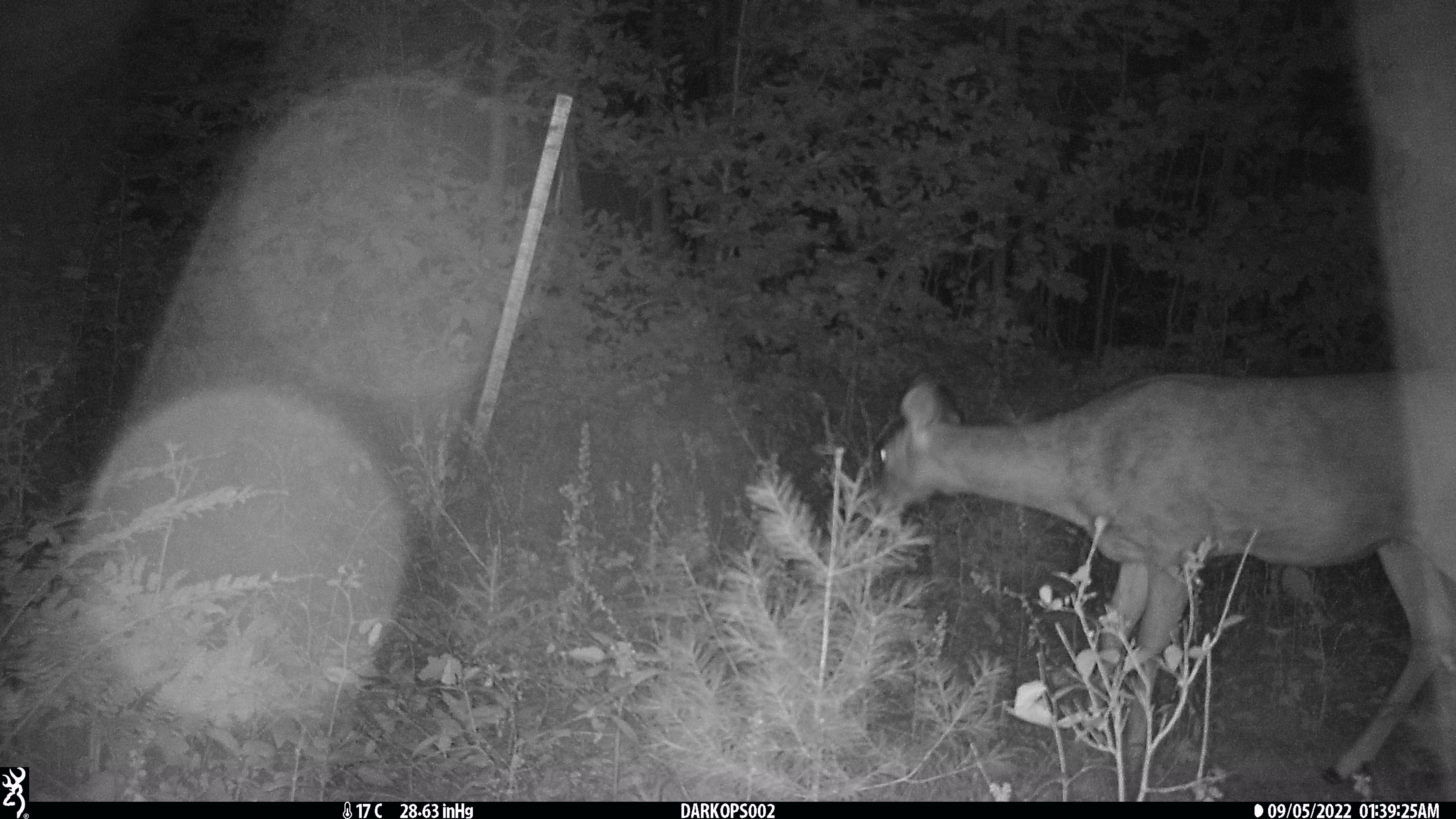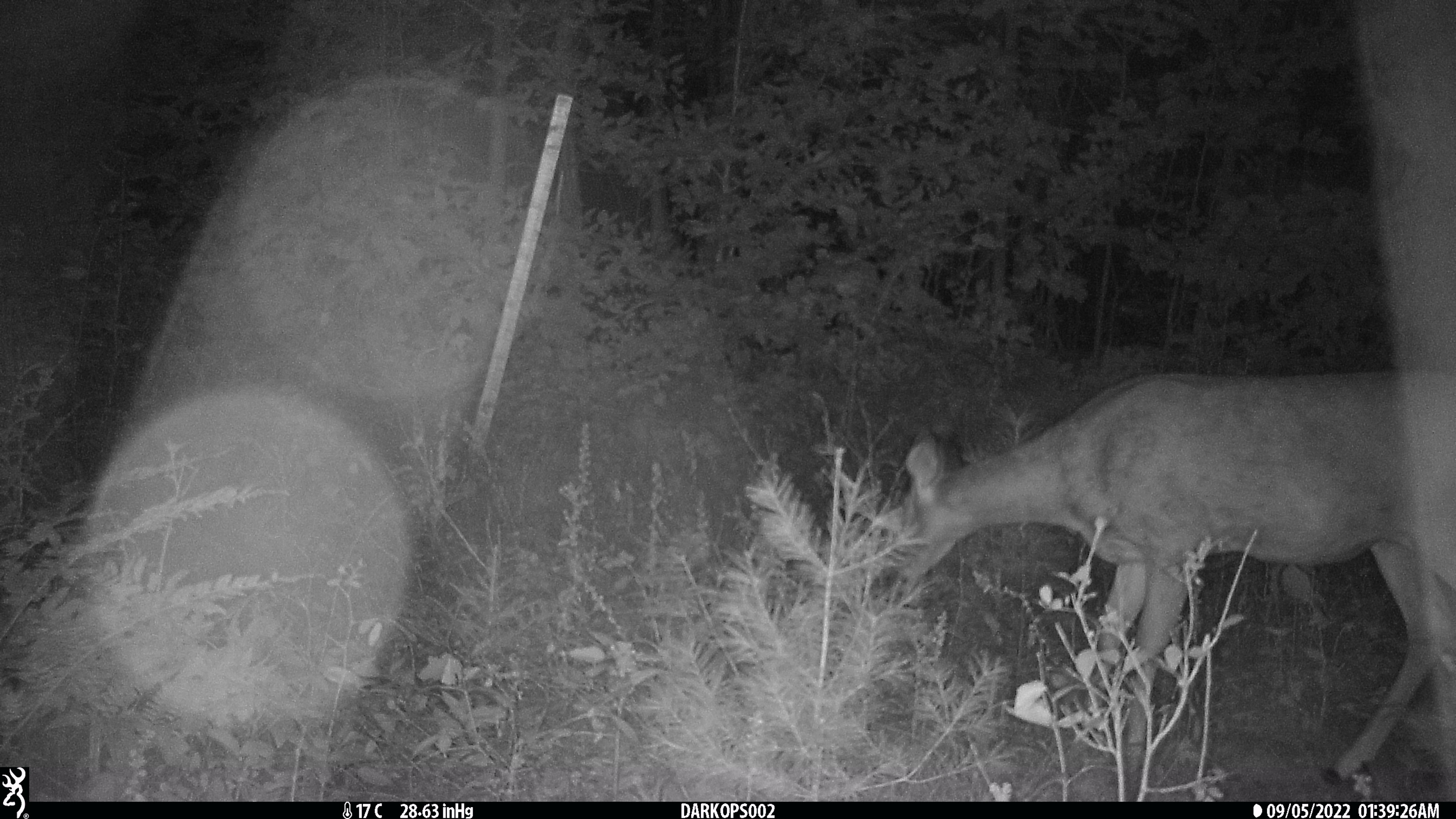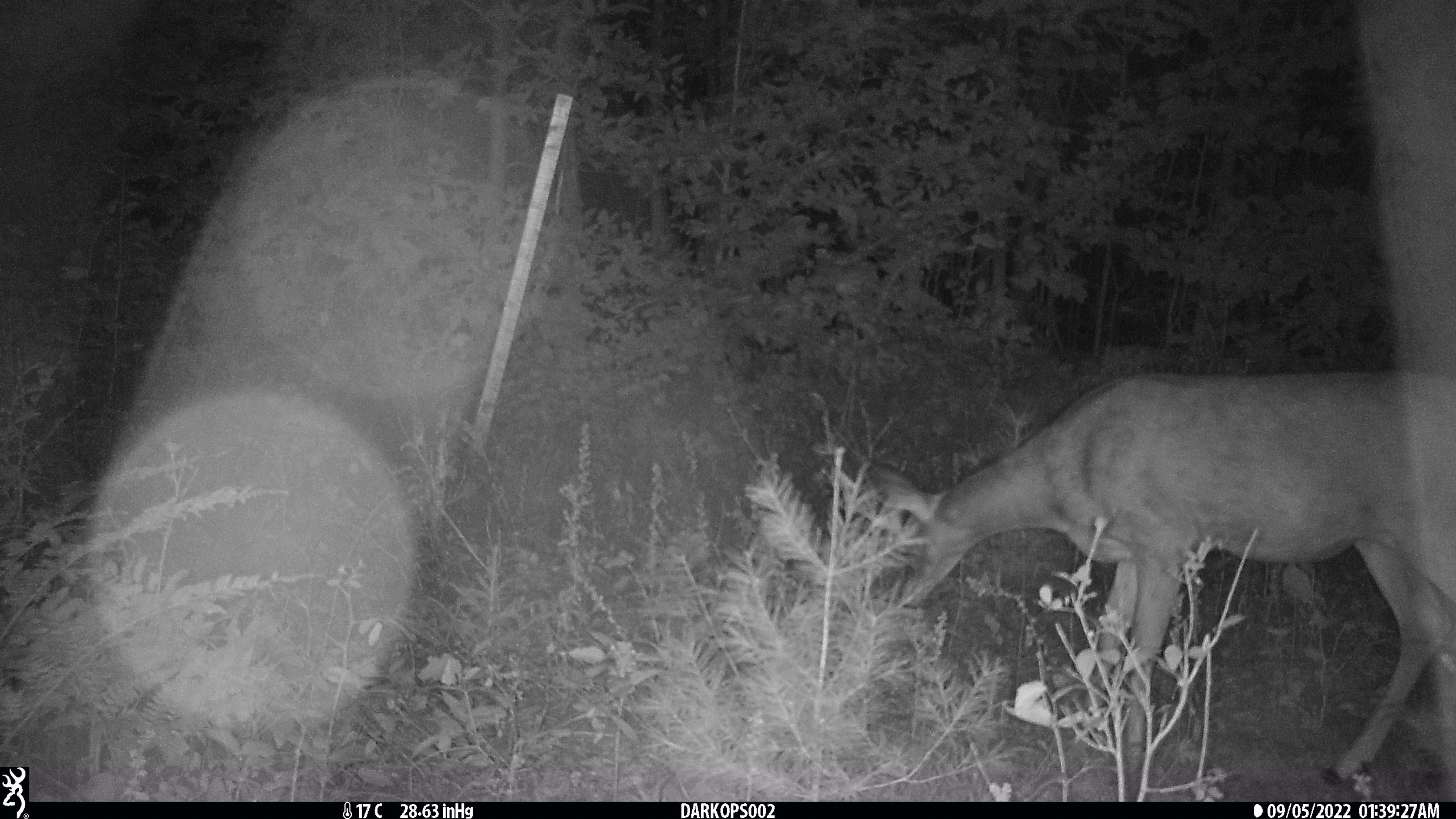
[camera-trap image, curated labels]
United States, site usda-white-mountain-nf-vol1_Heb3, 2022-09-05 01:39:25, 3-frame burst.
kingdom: Animalia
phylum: Chordata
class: Mammalia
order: Artiodactyla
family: Cervidae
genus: Odocoileus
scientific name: Odocoileus virginianus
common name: white-tailed deer